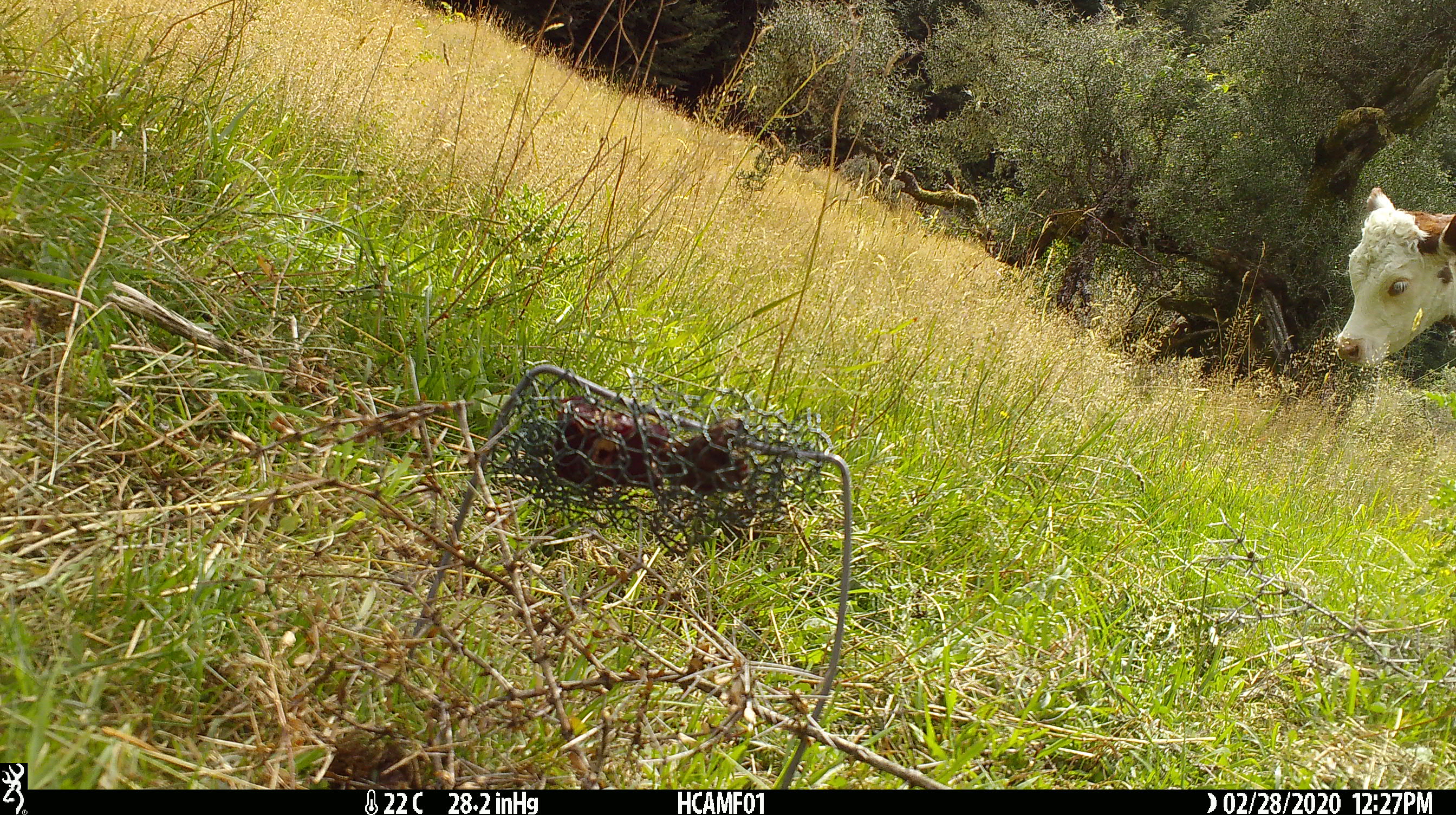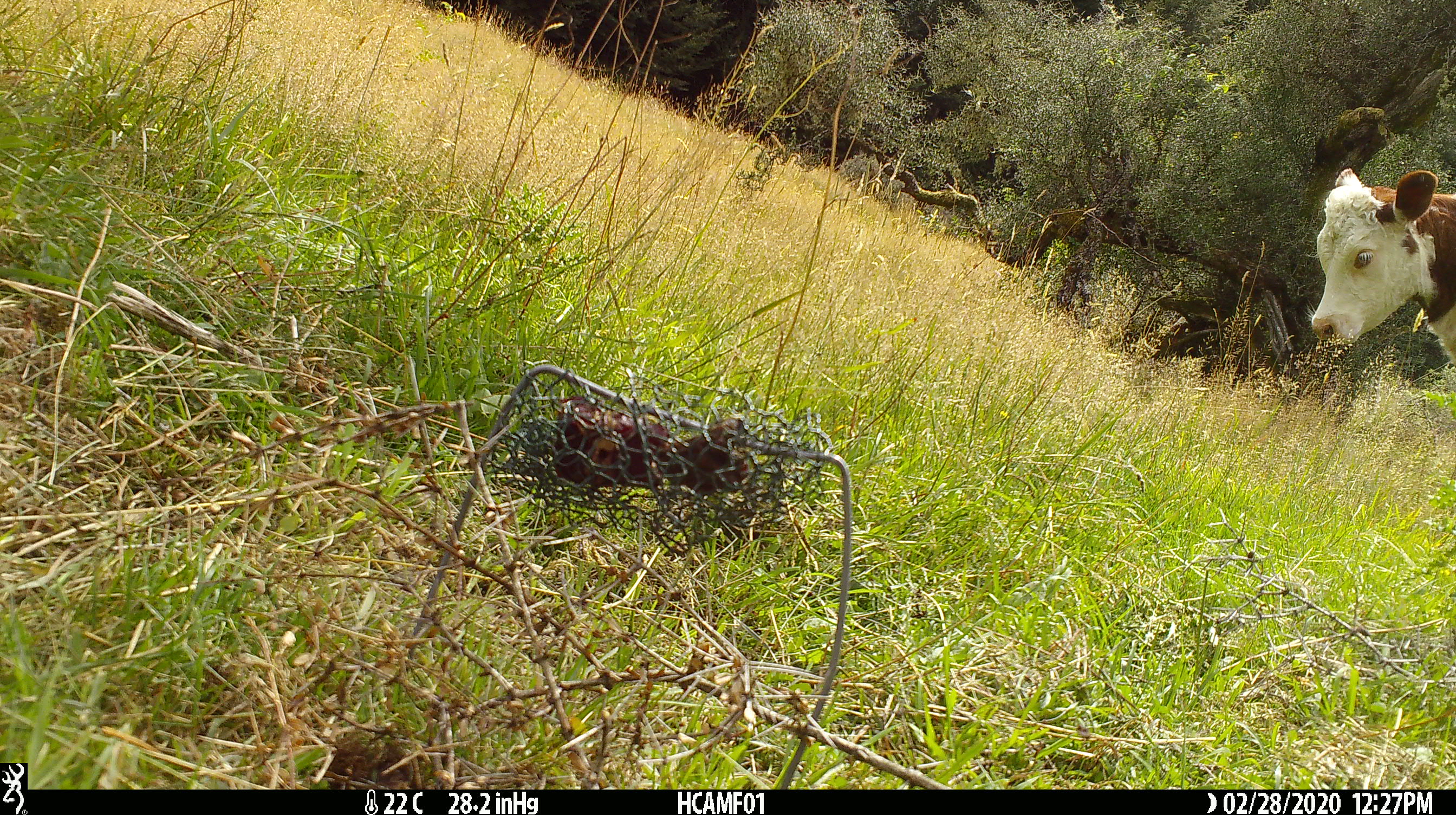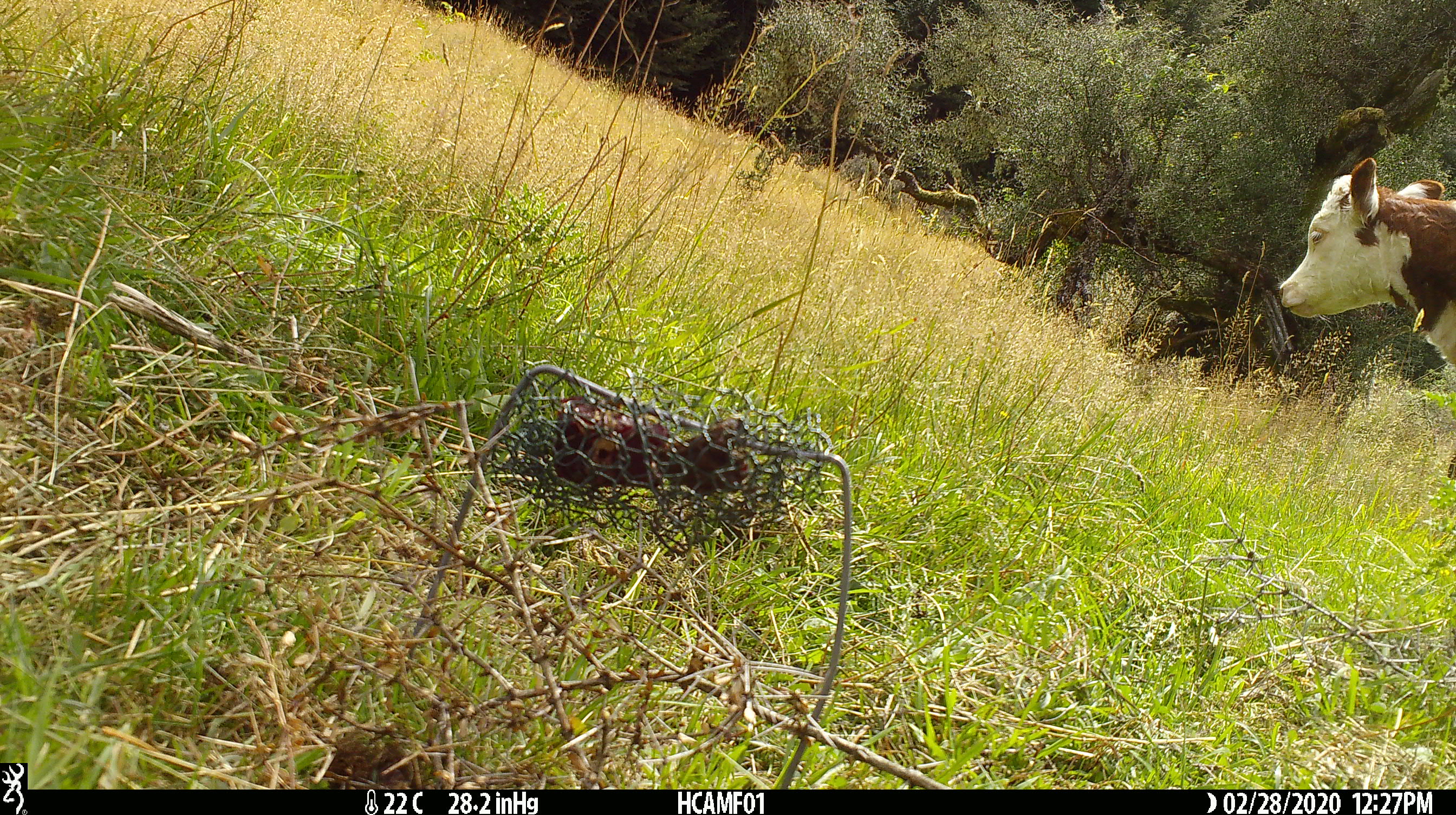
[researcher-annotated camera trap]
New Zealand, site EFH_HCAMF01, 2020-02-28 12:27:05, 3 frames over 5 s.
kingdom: Animalia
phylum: Chordata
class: Mammalia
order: Artiodactyla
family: Bovidae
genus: Bos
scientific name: Bos taurus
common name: domestic cow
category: cow